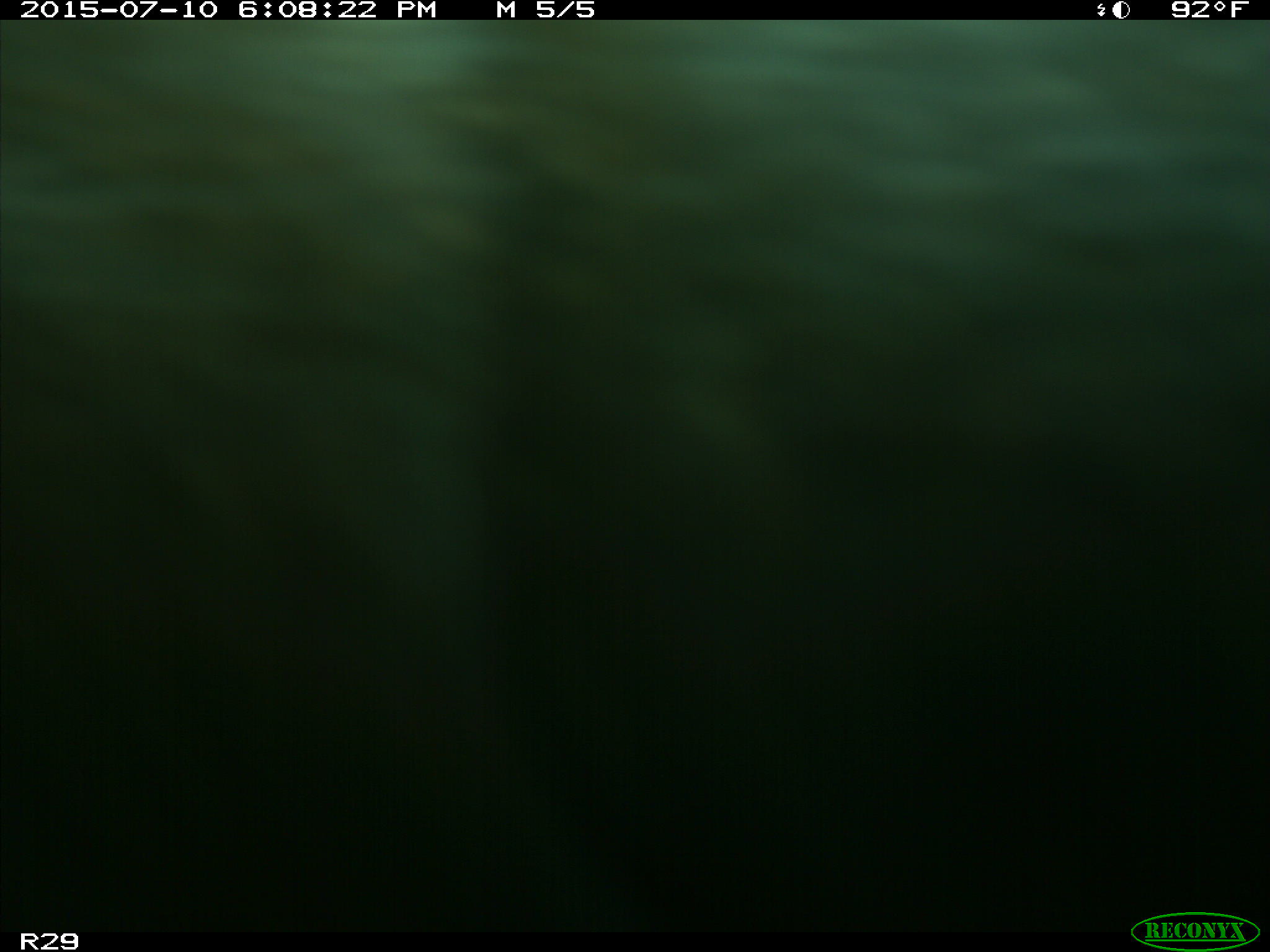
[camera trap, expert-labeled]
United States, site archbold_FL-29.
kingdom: Animalia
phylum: Chordata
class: Mammalia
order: Artiodactyla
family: Bovidae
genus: Bos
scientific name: Bos taurus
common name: domestic cow